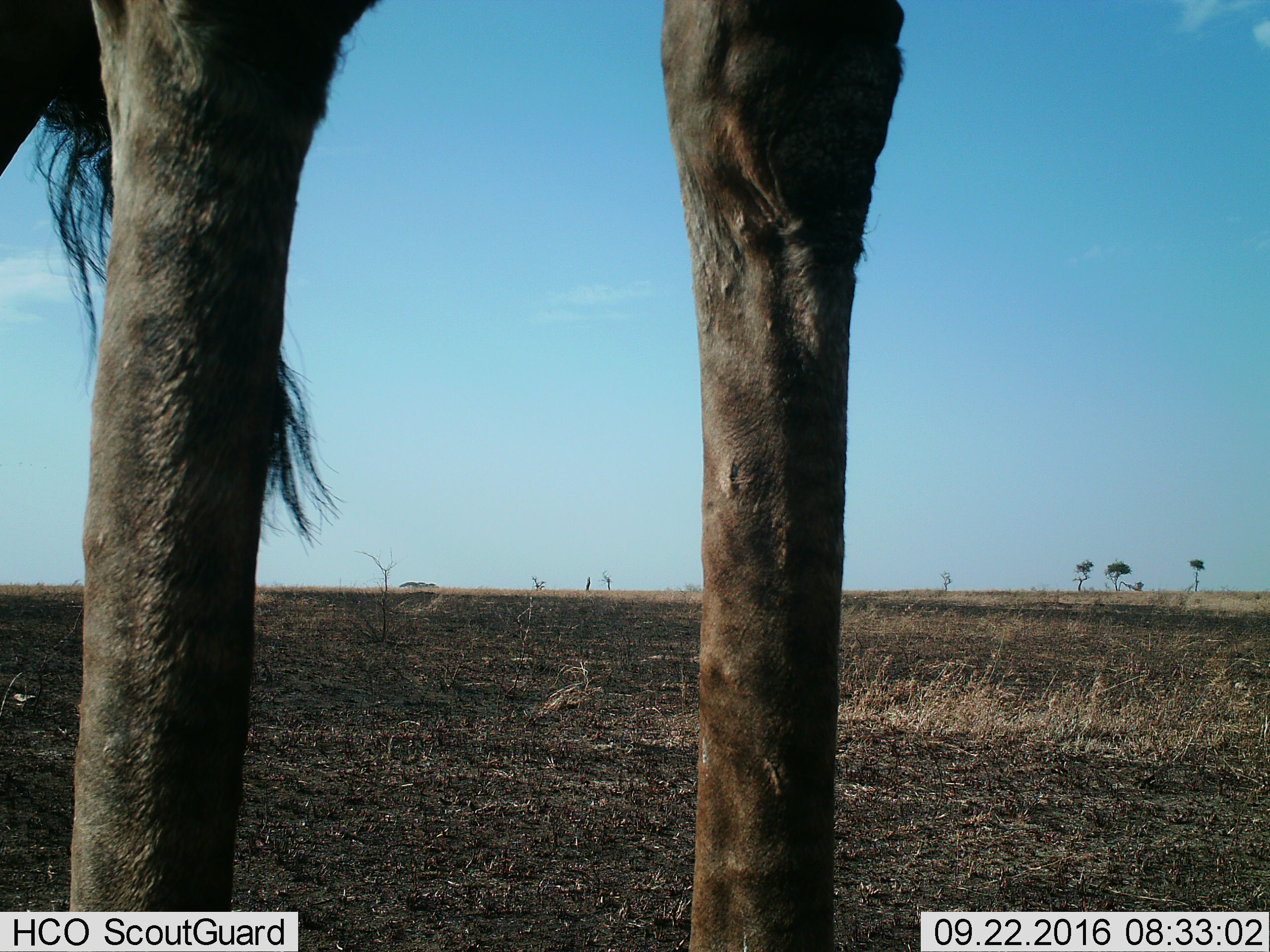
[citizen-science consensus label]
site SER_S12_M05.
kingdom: Animalia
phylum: Chordata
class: Mammalia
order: Artiodactyla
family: Giraffidae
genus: Giraffa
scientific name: Giraffa camelopardalis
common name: giraffe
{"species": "giraffe (Giraffa camelopardalis)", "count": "1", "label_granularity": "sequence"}